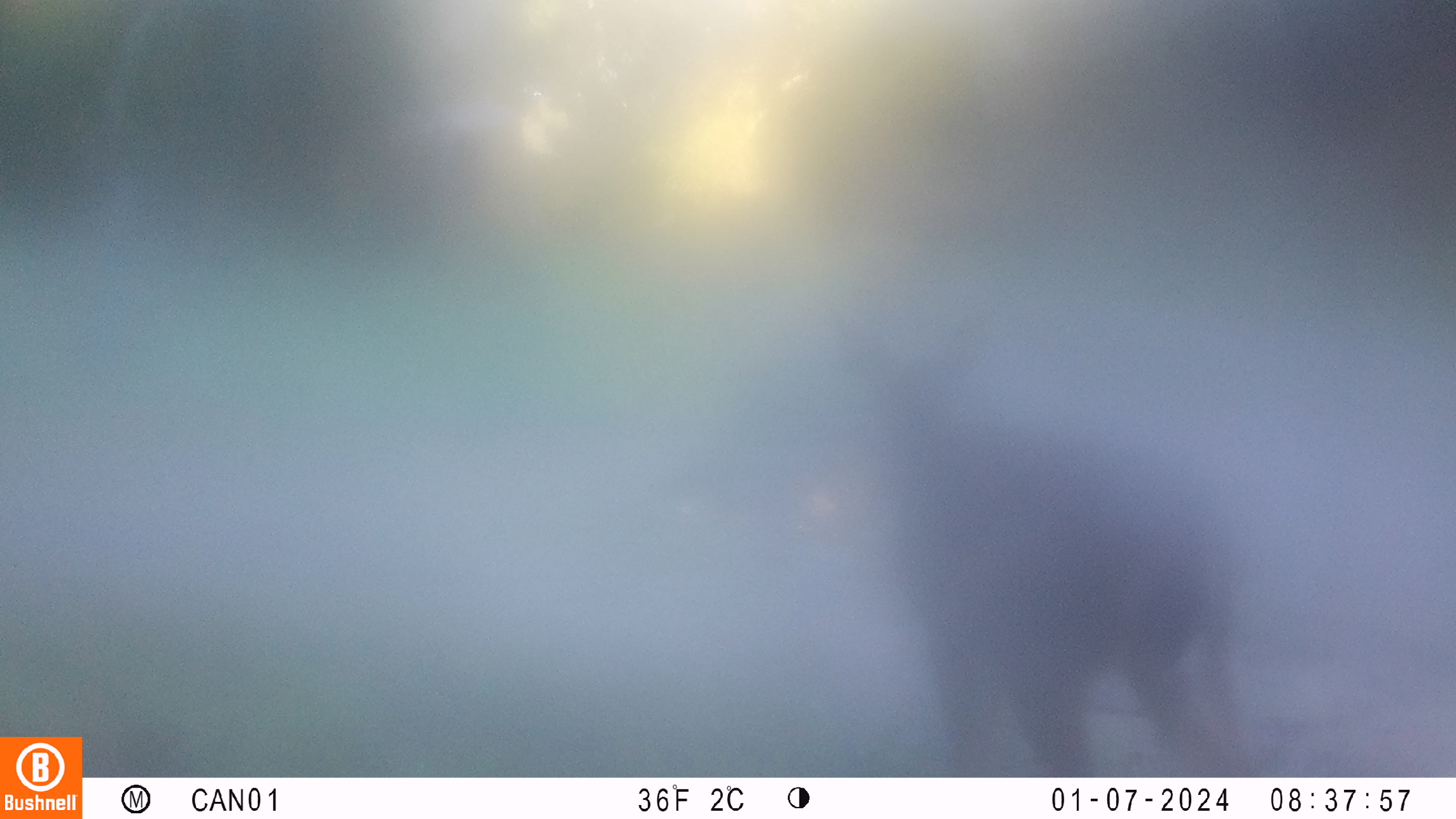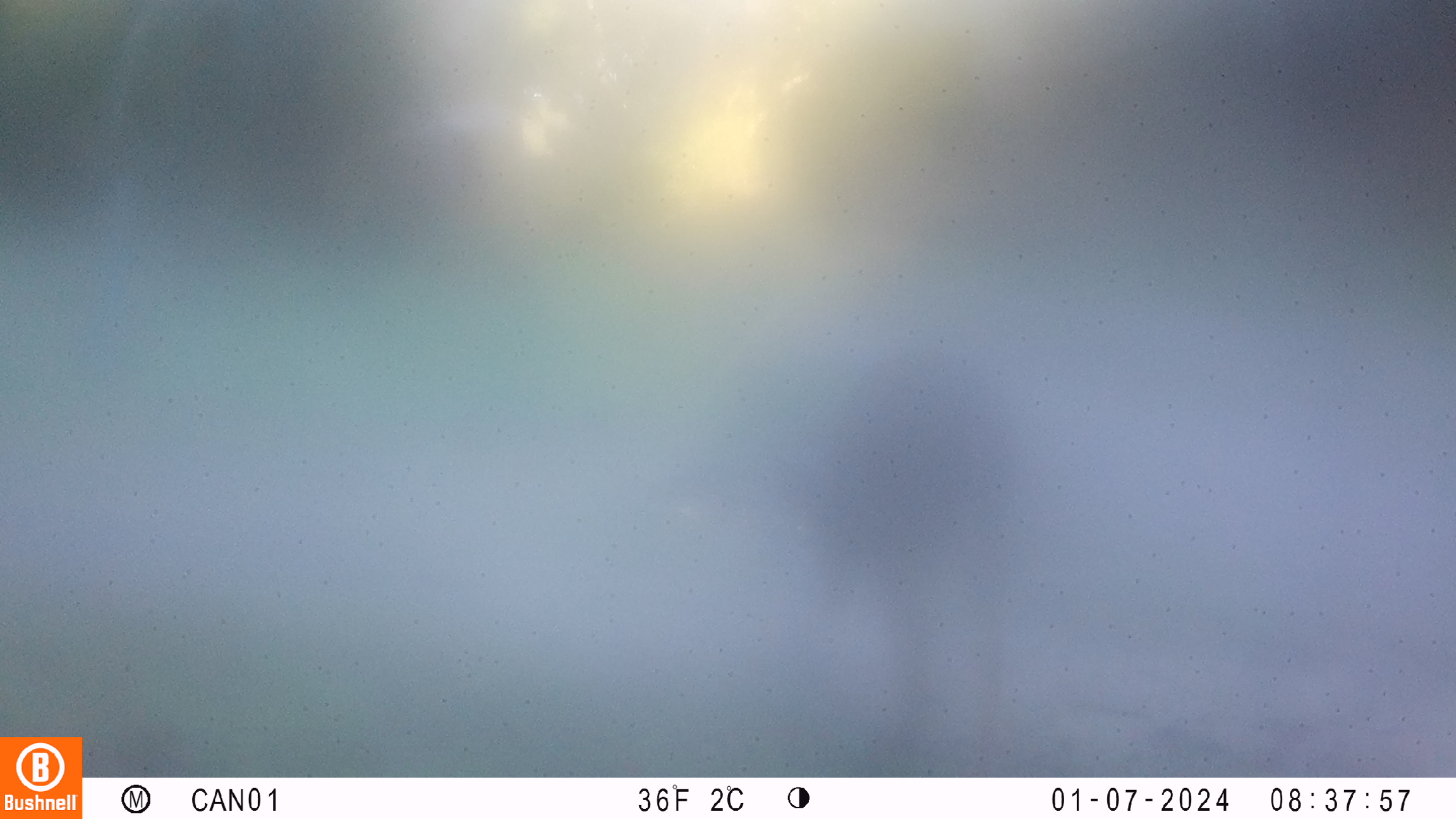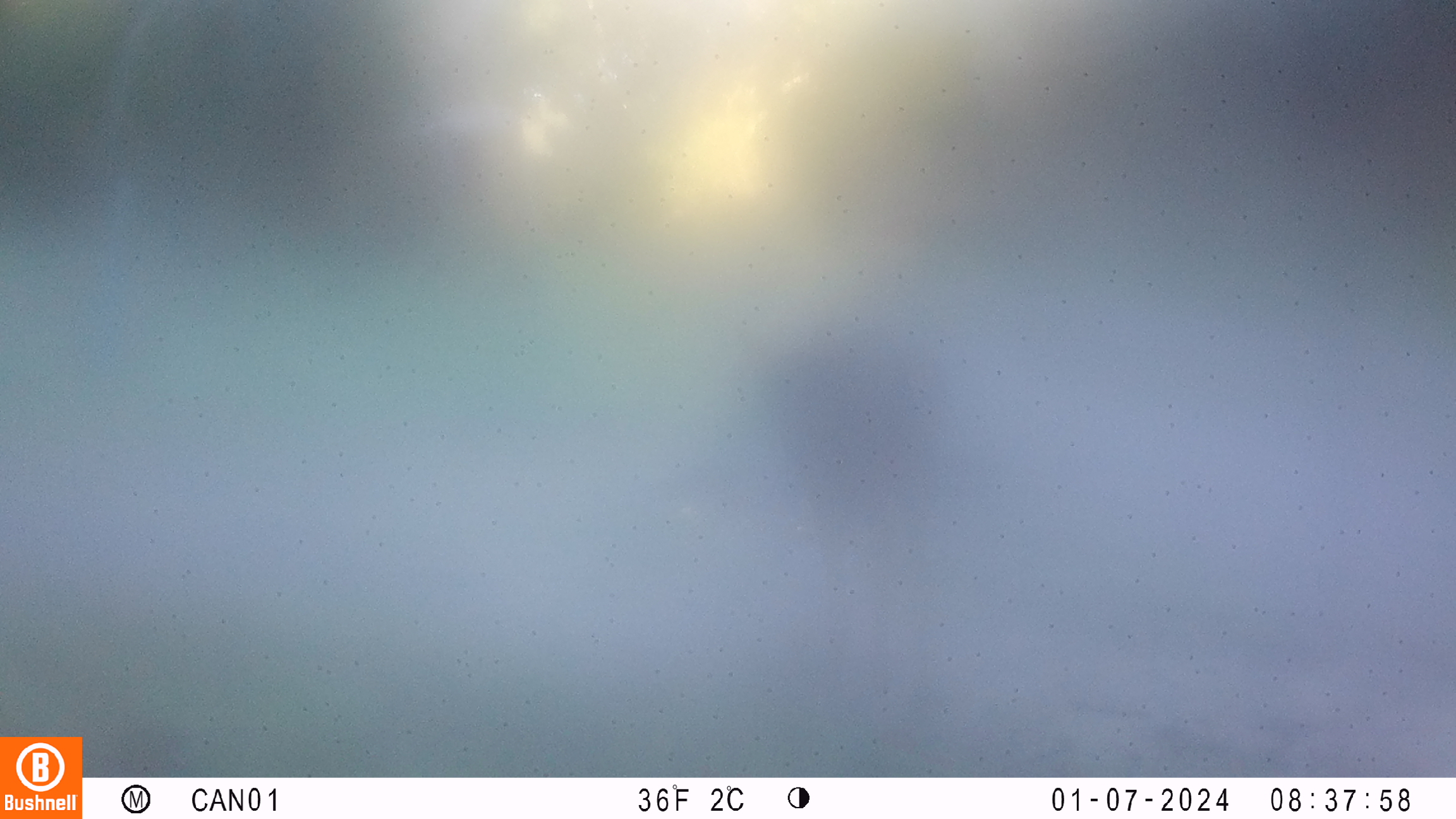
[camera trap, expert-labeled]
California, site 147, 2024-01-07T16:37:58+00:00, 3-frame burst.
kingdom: Animalia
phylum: Chordata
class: Mammalia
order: Artiodactyla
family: Cervidae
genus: Odocoileus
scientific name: Odocoileus hemionus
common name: mule deer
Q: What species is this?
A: Mule deer (Odocoileus hemionus).